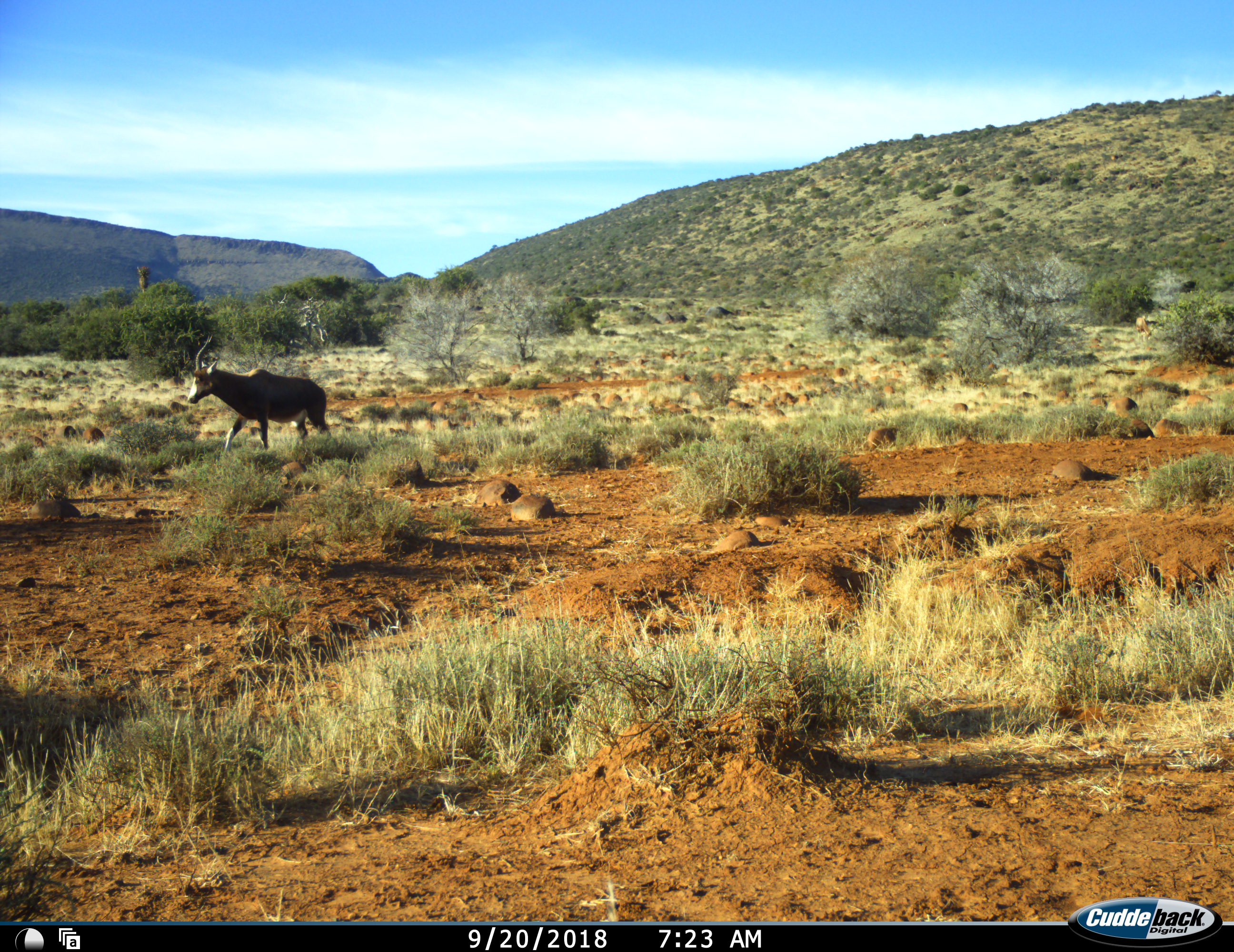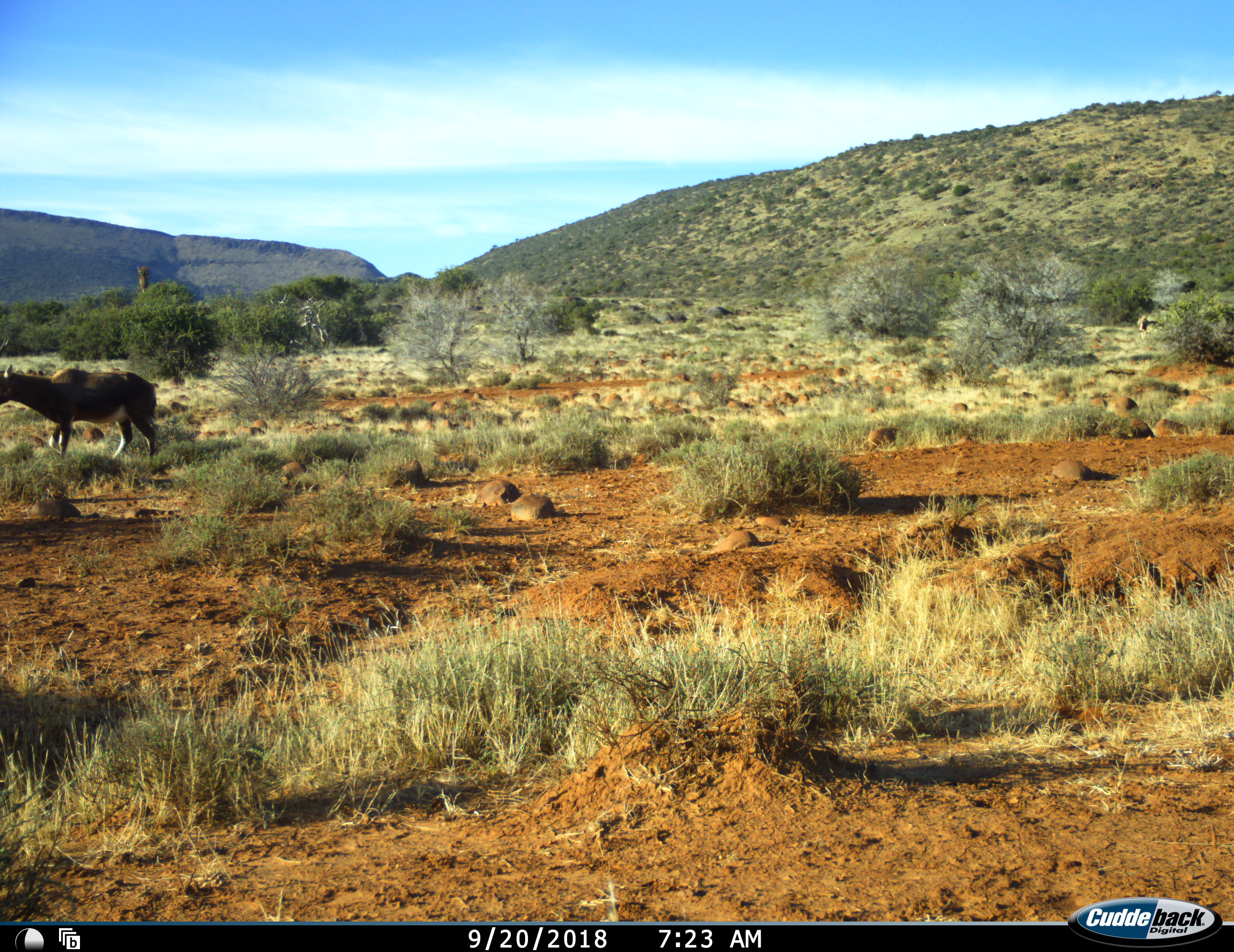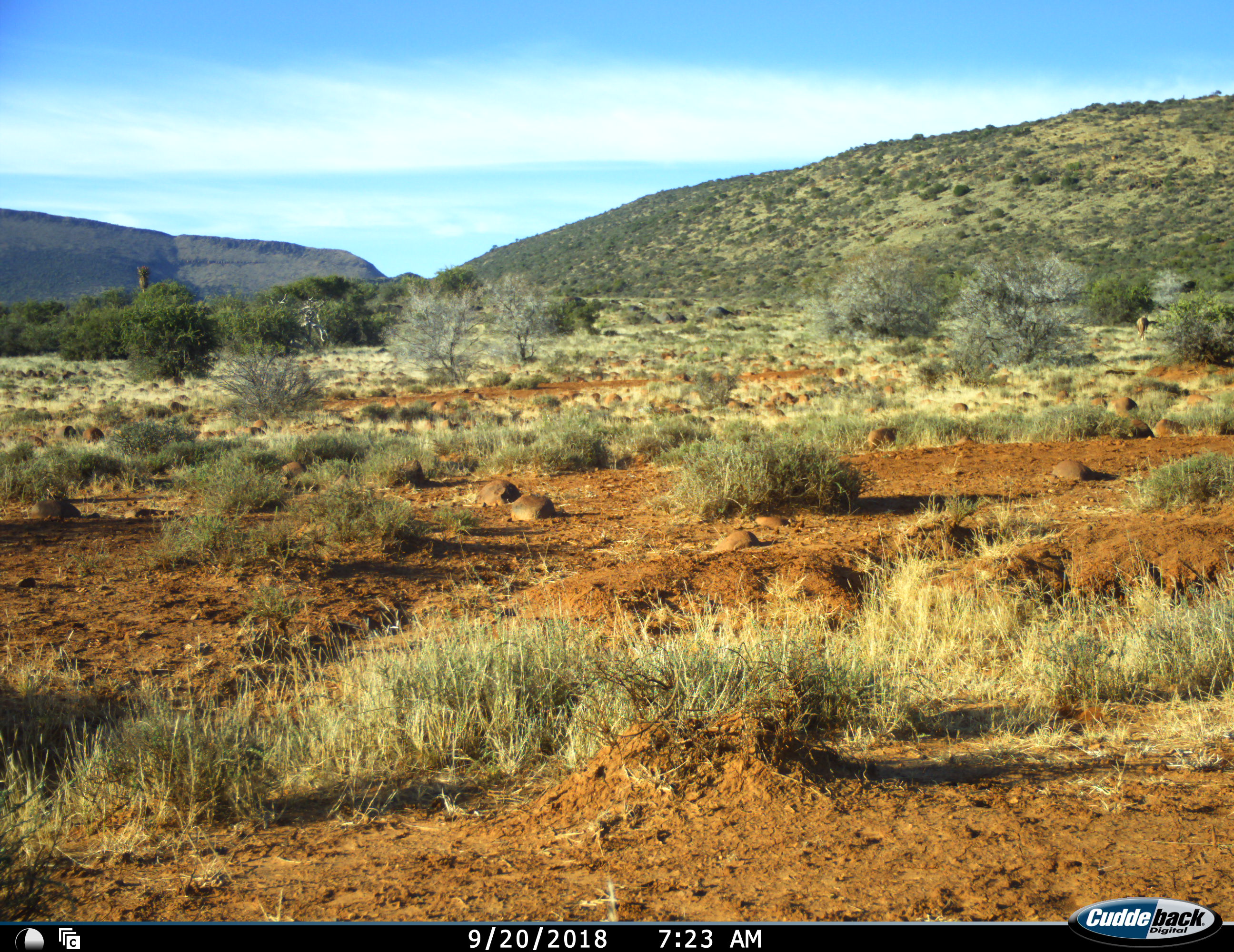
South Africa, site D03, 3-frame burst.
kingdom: Animalia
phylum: Chordata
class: Mammalia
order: Artiodactyla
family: Bovidae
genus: Damaliscus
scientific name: Damaliscus pygargus phillipsi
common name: blesbok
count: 2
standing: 25%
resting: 0%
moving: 100%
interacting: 0%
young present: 0%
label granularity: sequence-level